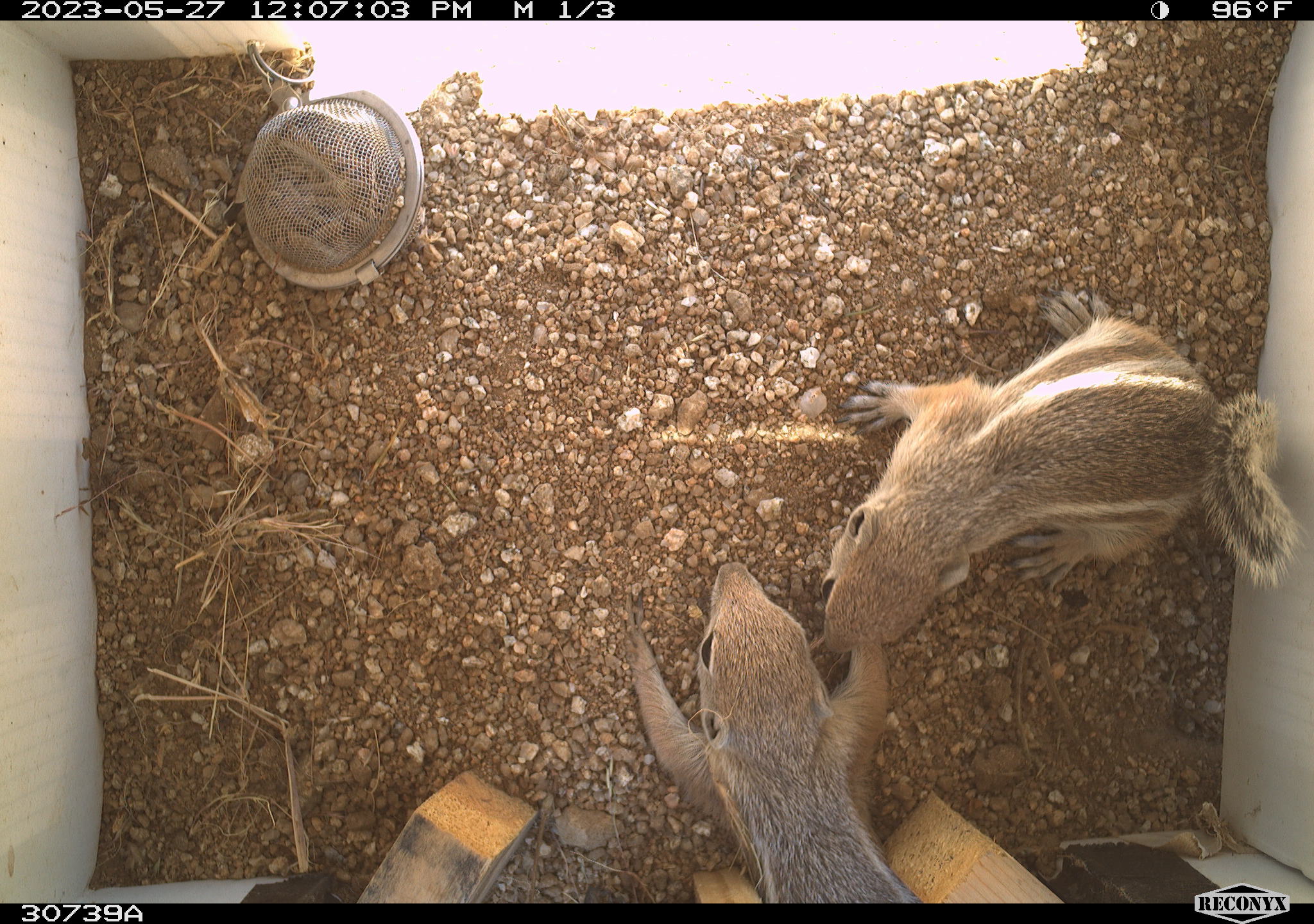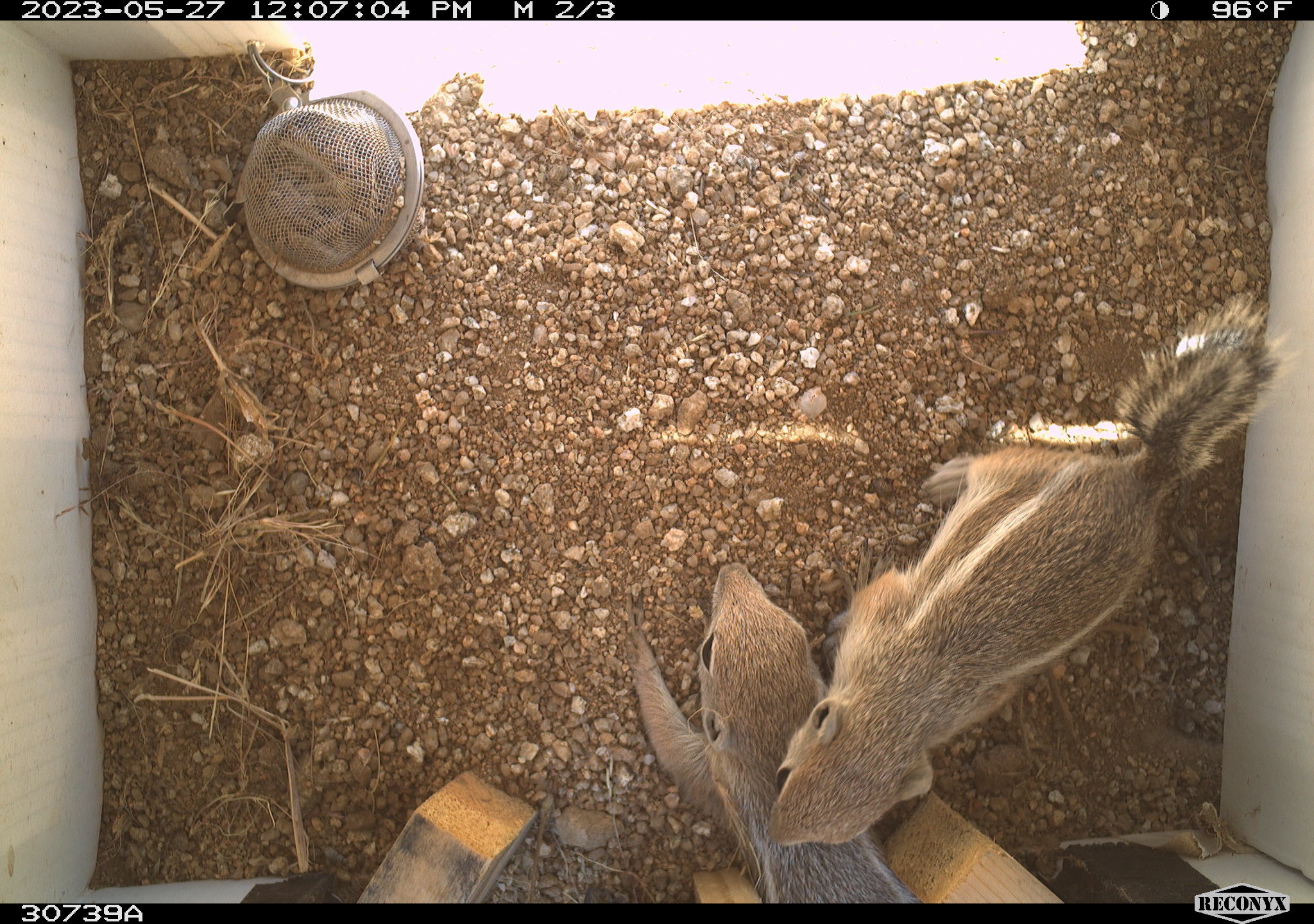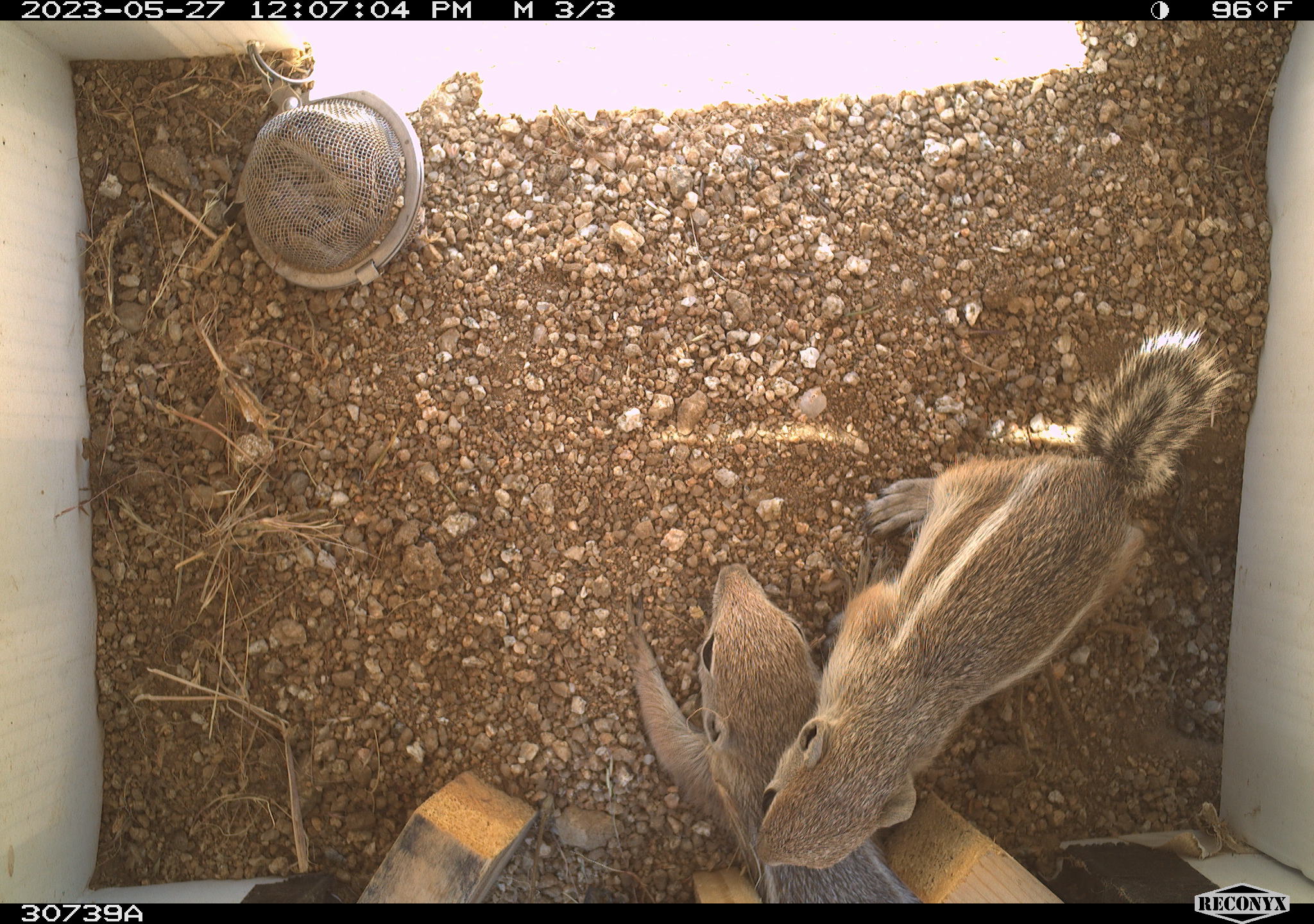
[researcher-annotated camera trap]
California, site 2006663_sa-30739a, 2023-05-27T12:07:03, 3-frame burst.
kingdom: Animalia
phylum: Chordata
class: Mammalia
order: Rodentia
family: Sciuridae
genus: Ammospermophilus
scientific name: Ammospermophilus leucurus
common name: white-tailed antelope squirrel